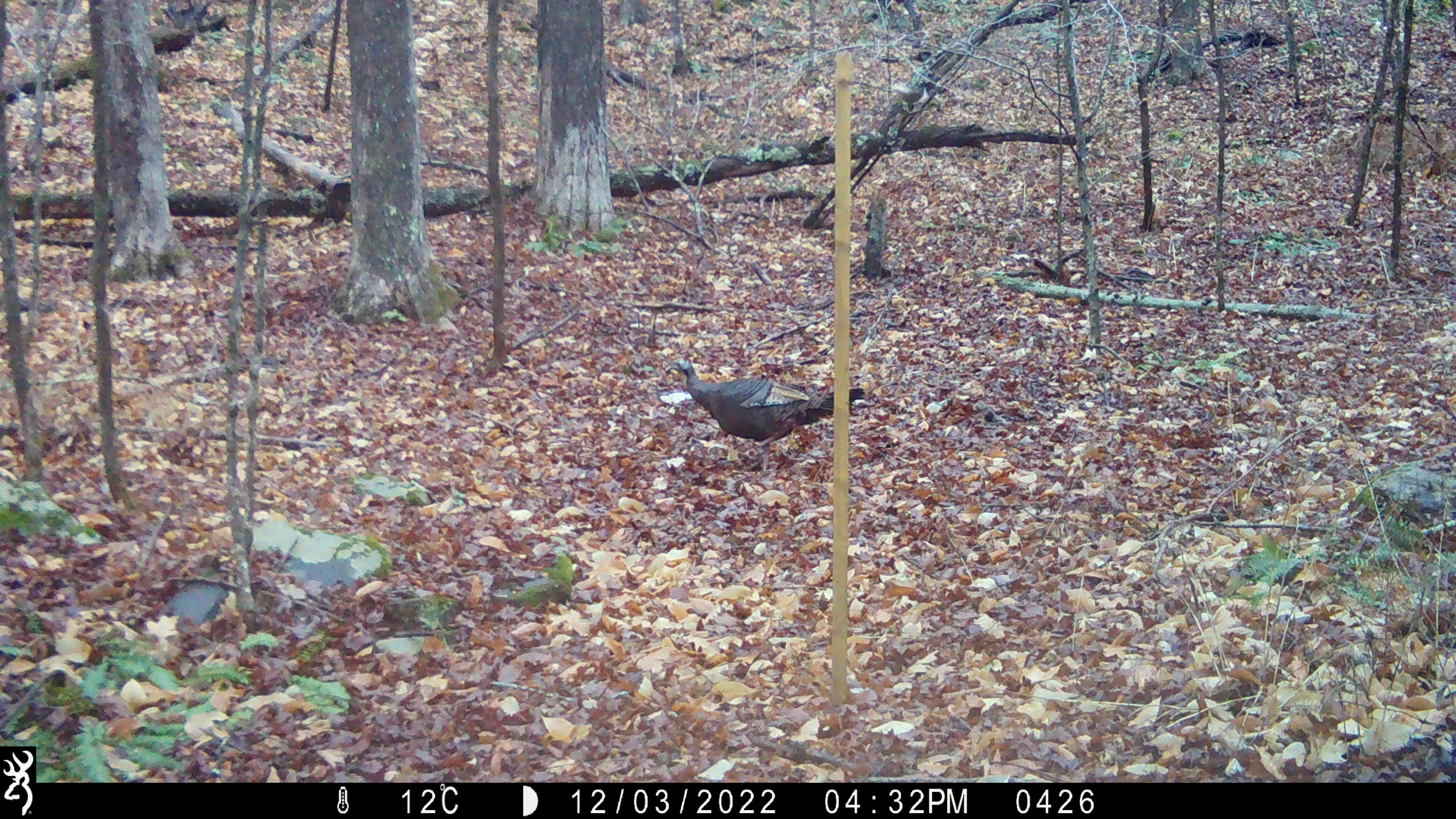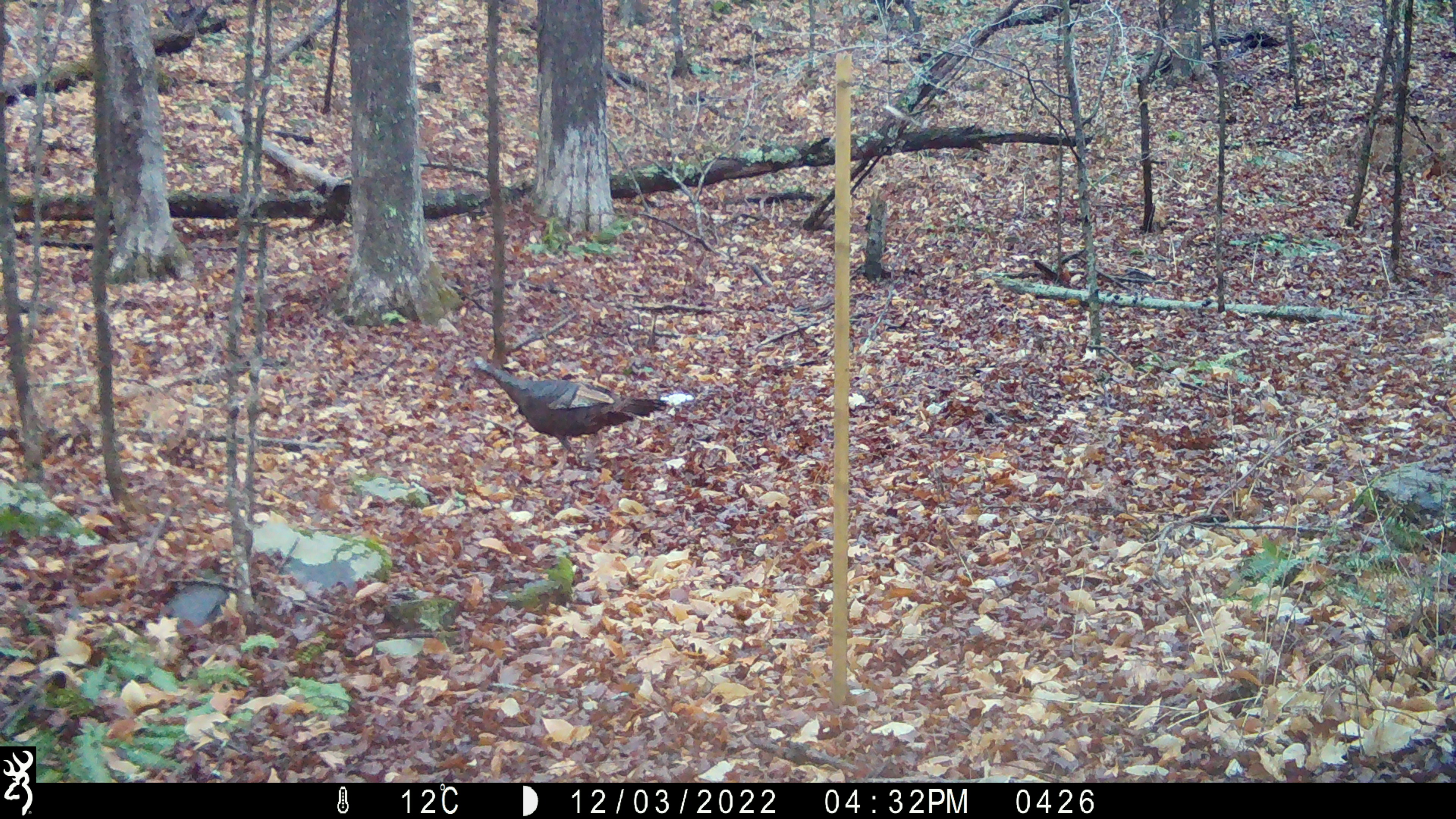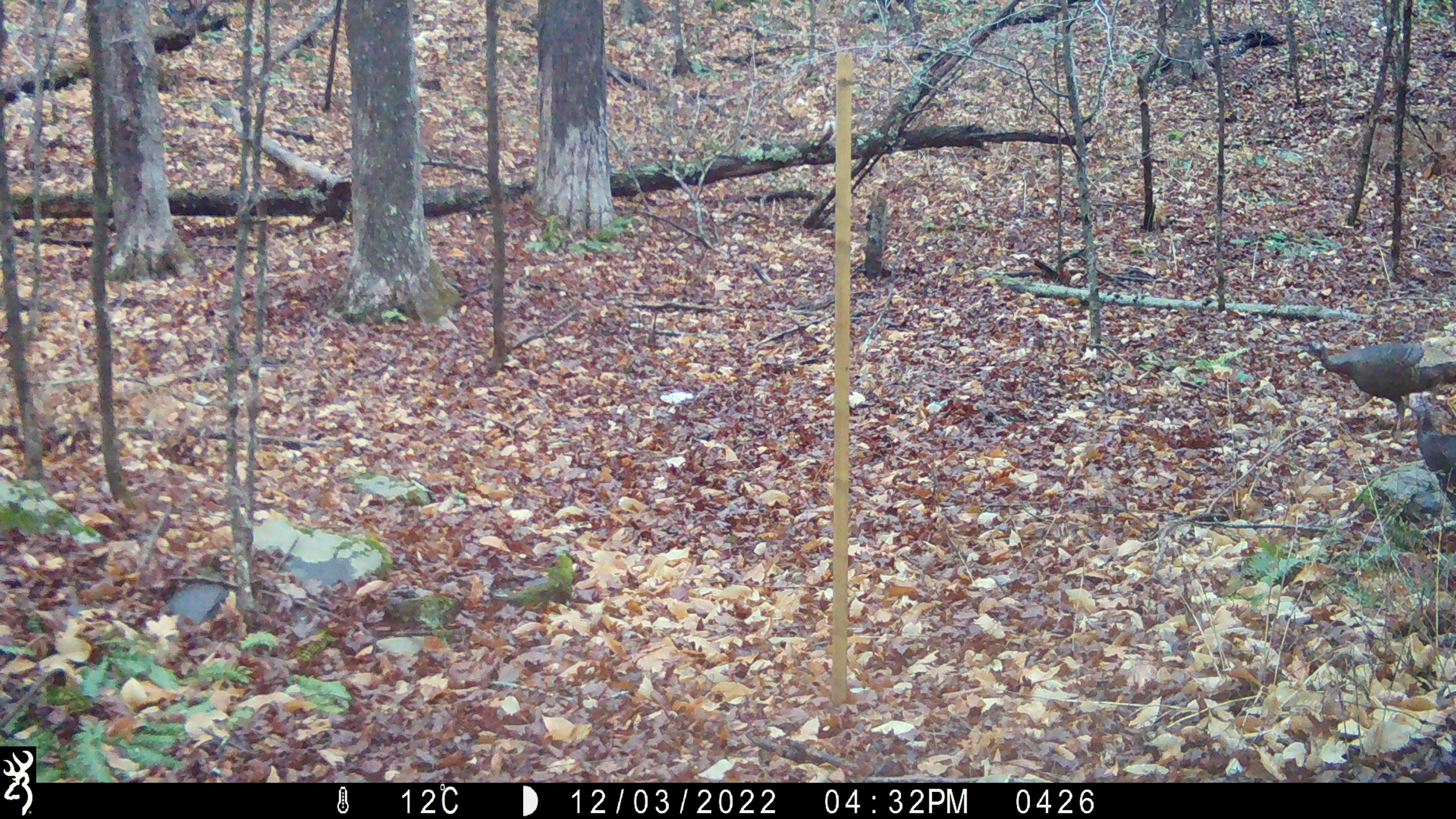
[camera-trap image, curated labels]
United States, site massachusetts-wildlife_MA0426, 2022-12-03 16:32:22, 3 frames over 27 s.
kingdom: Animalia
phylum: Chordata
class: Aves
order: Galliformes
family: Phasianidae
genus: Meleagris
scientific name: Meleagris gallopavo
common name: wild turkey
Wild turkey (Meleagris gallopavo).